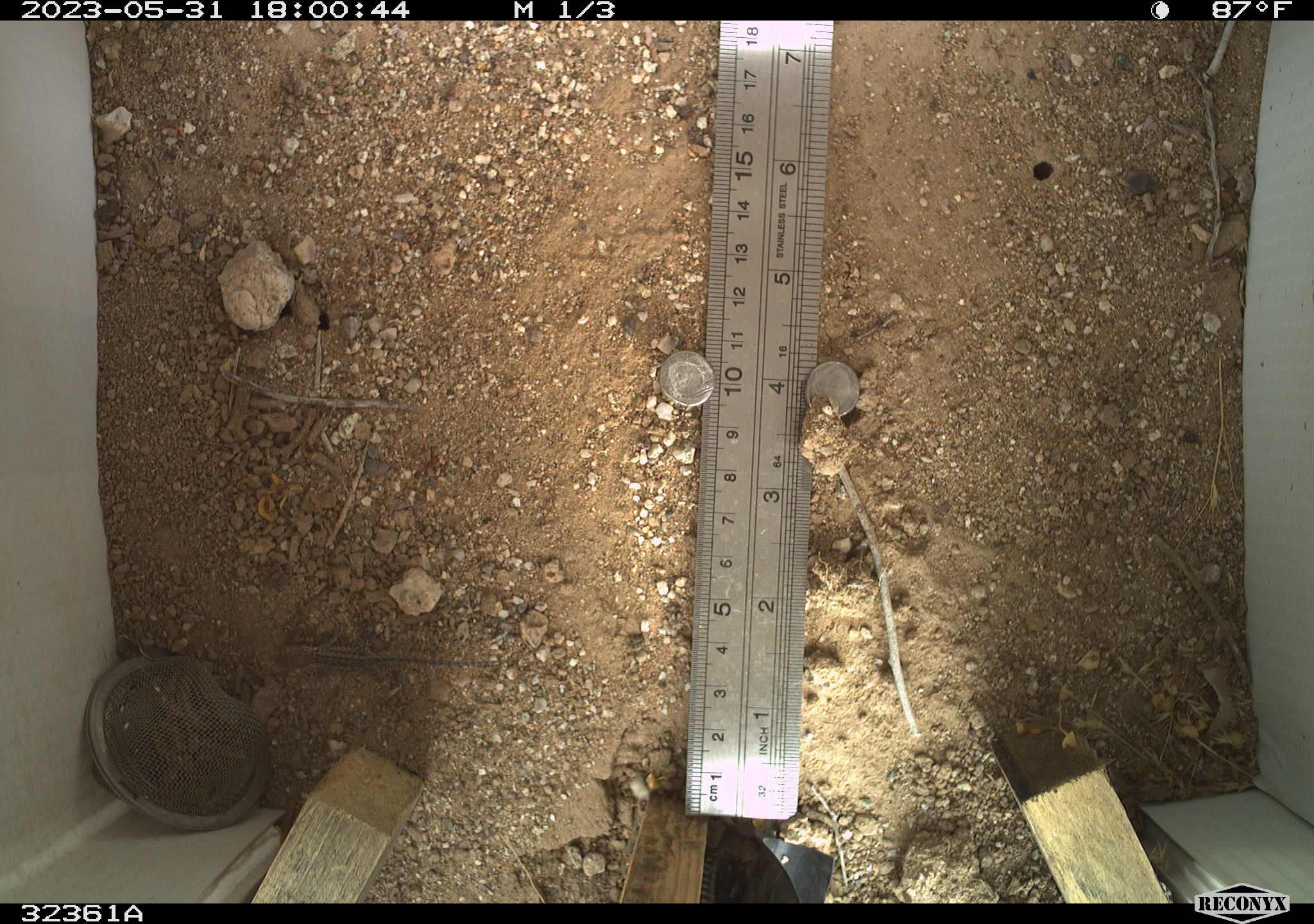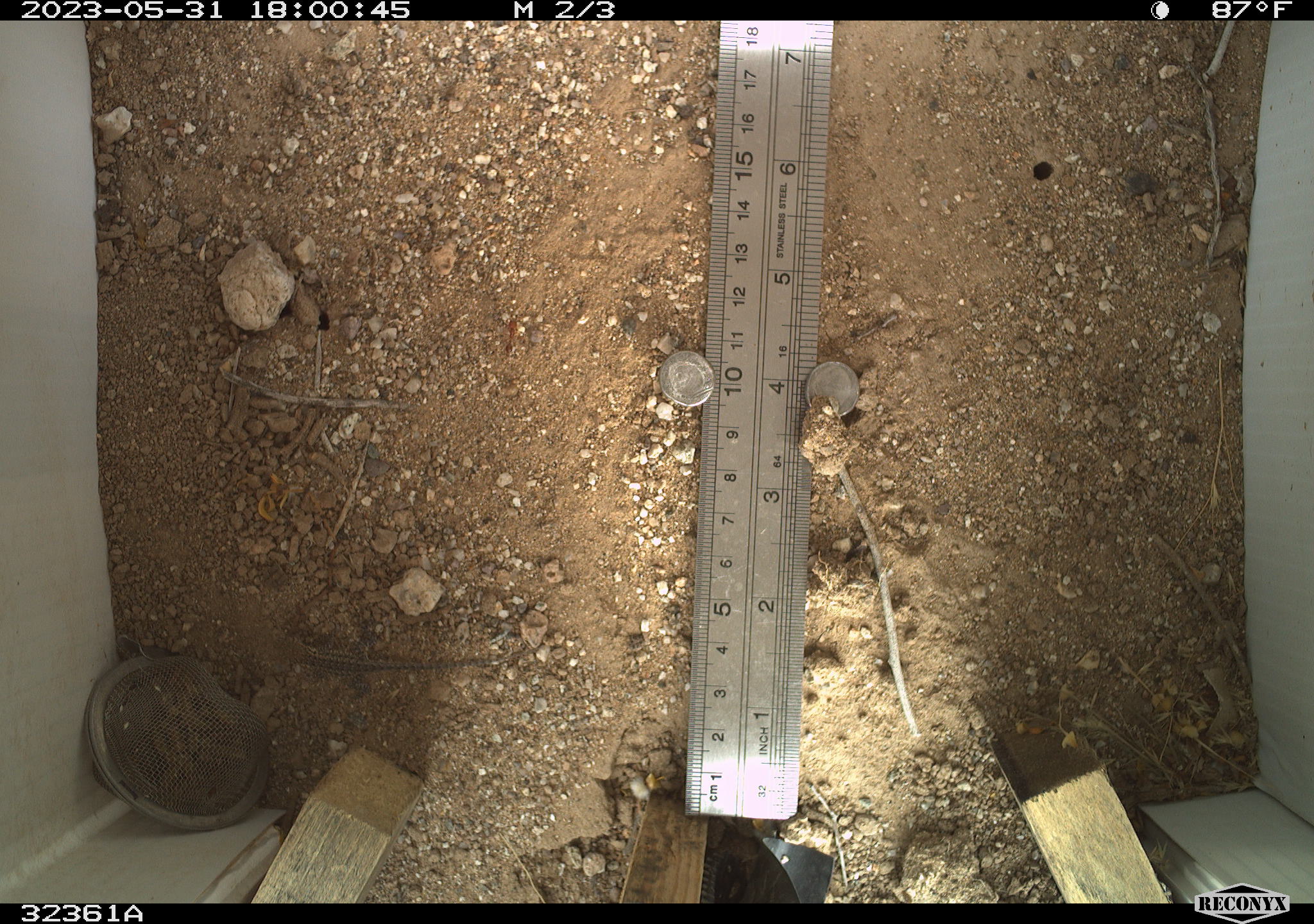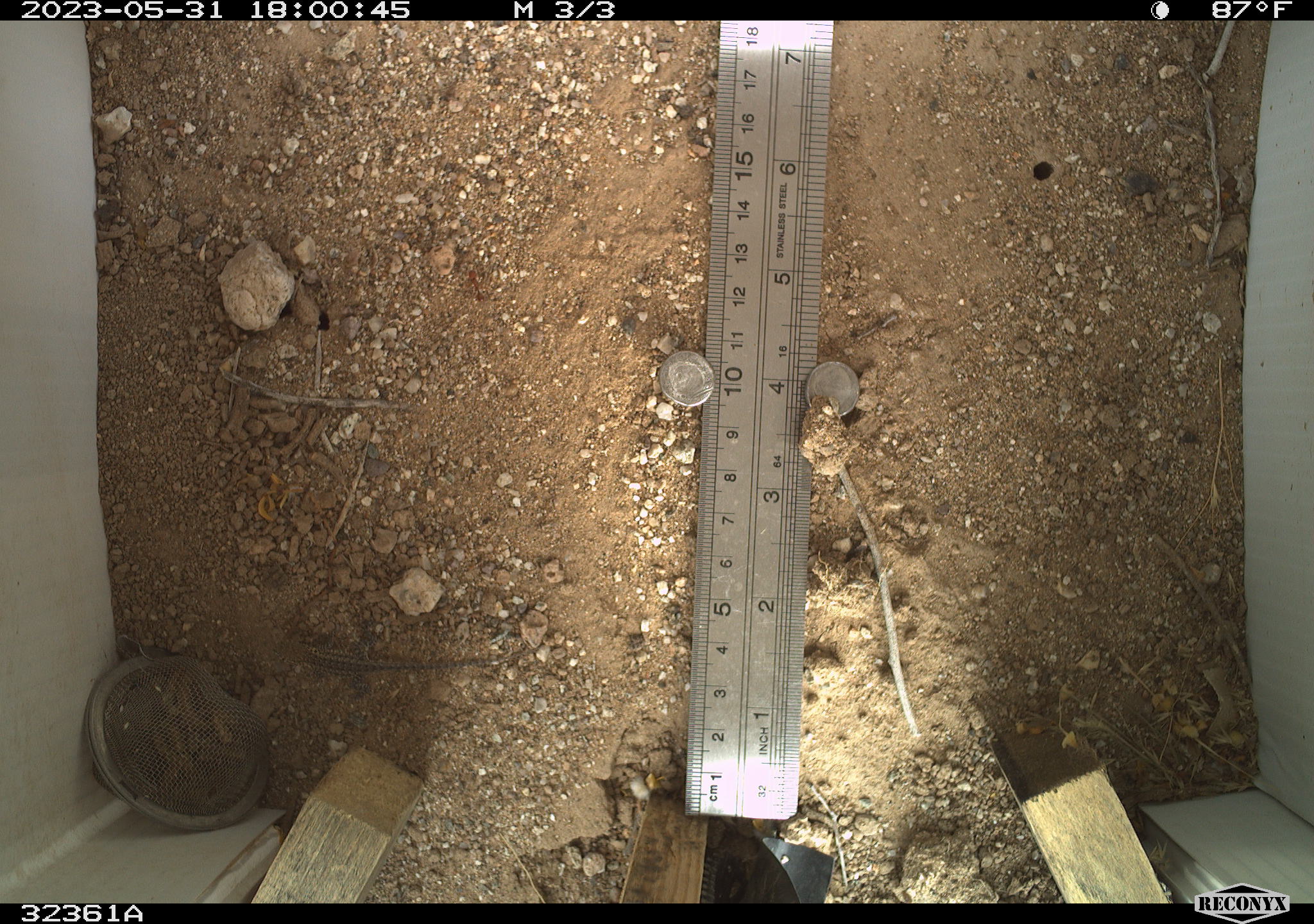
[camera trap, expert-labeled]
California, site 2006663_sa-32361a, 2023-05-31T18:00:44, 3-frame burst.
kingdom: Animalia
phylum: Chordata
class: Reptilia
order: Squamata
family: Phrynosomatidae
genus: Sceloporus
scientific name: Sceloporus graciosus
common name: common sagebrush lizard